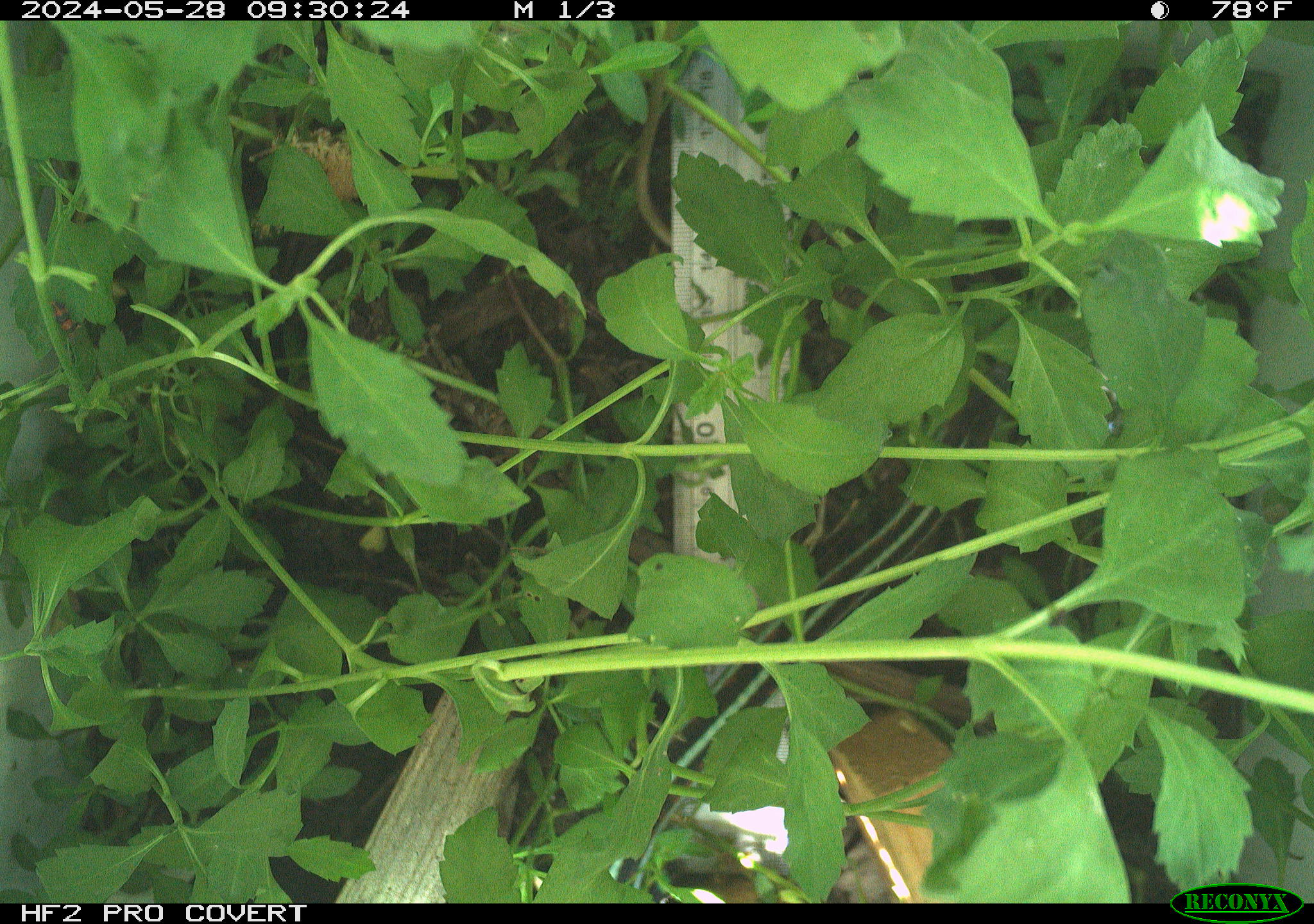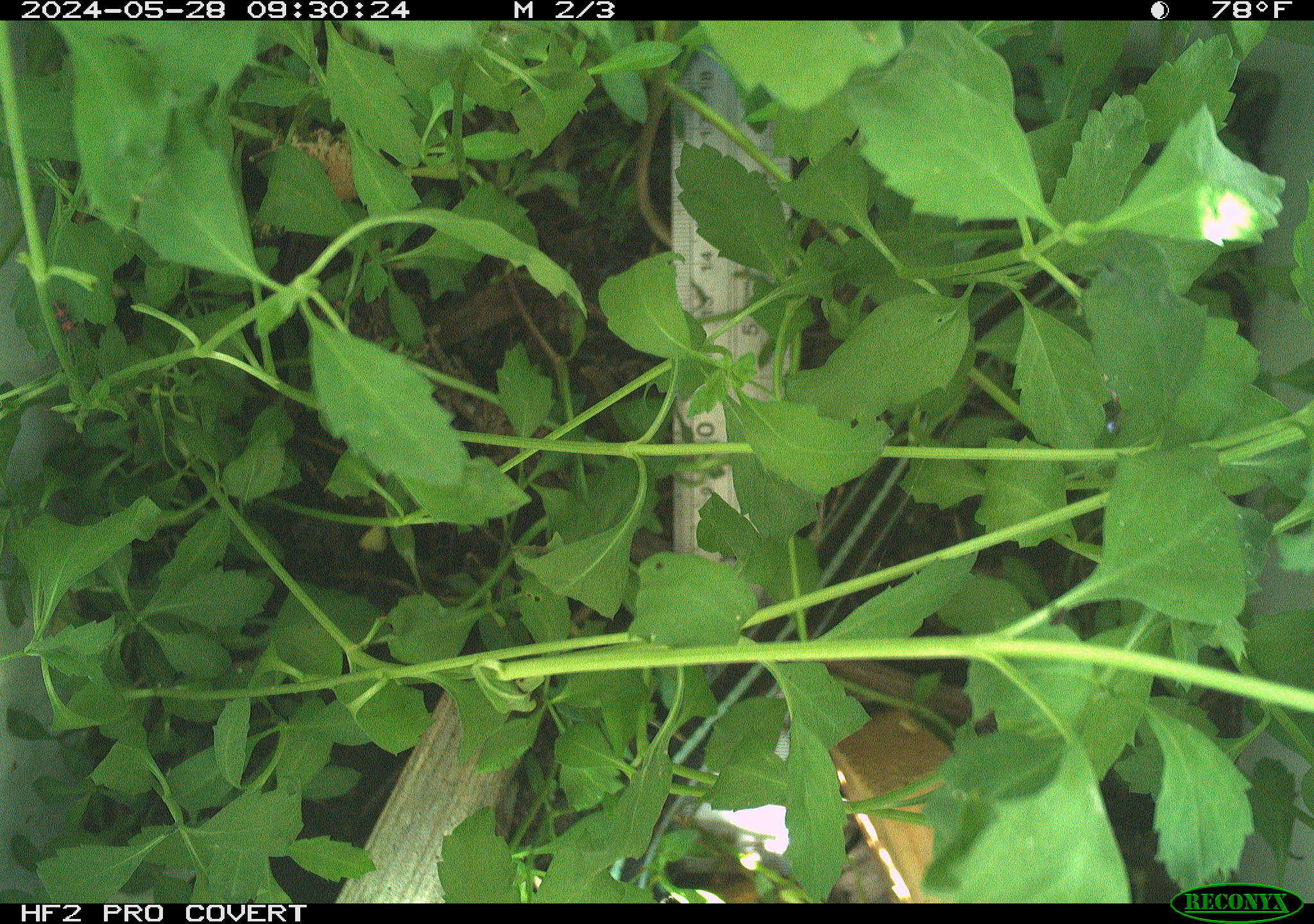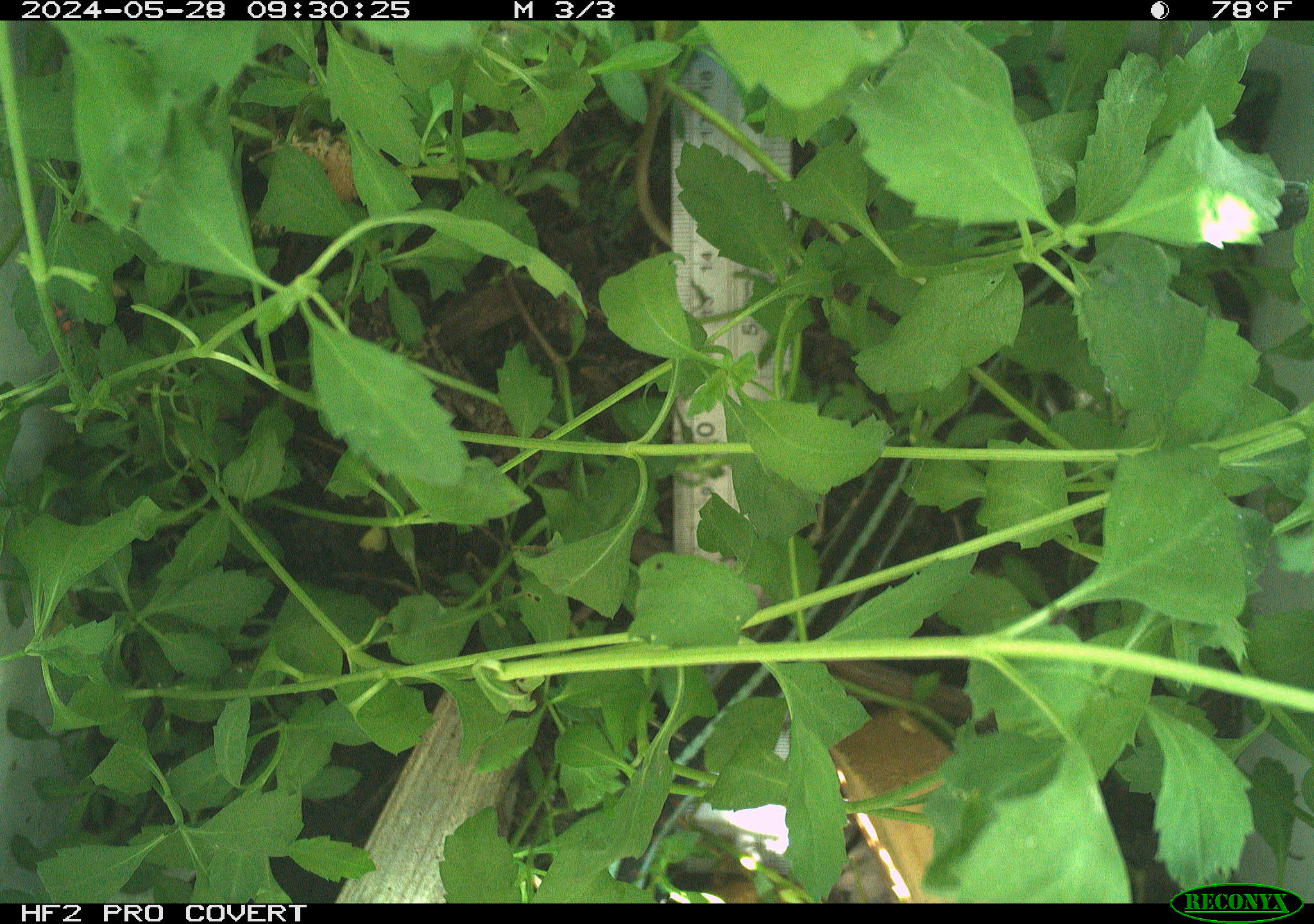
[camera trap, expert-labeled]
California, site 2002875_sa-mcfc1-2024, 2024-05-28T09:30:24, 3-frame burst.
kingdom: Animalia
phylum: Chordata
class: Reptilia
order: Squamata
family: Colubridae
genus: Thamnophis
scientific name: Thamnophis sirtalis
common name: common gartersnake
Common gartersnake (Thamnophis sirtalis).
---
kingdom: Animalia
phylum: Chordata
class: Reptilia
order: Squamata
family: Colubridae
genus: Thamnophis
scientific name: Thamnophis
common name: american gartersnakes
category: thamnophis species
Thamnophis species (american gartersnakes) (Thamnophis).